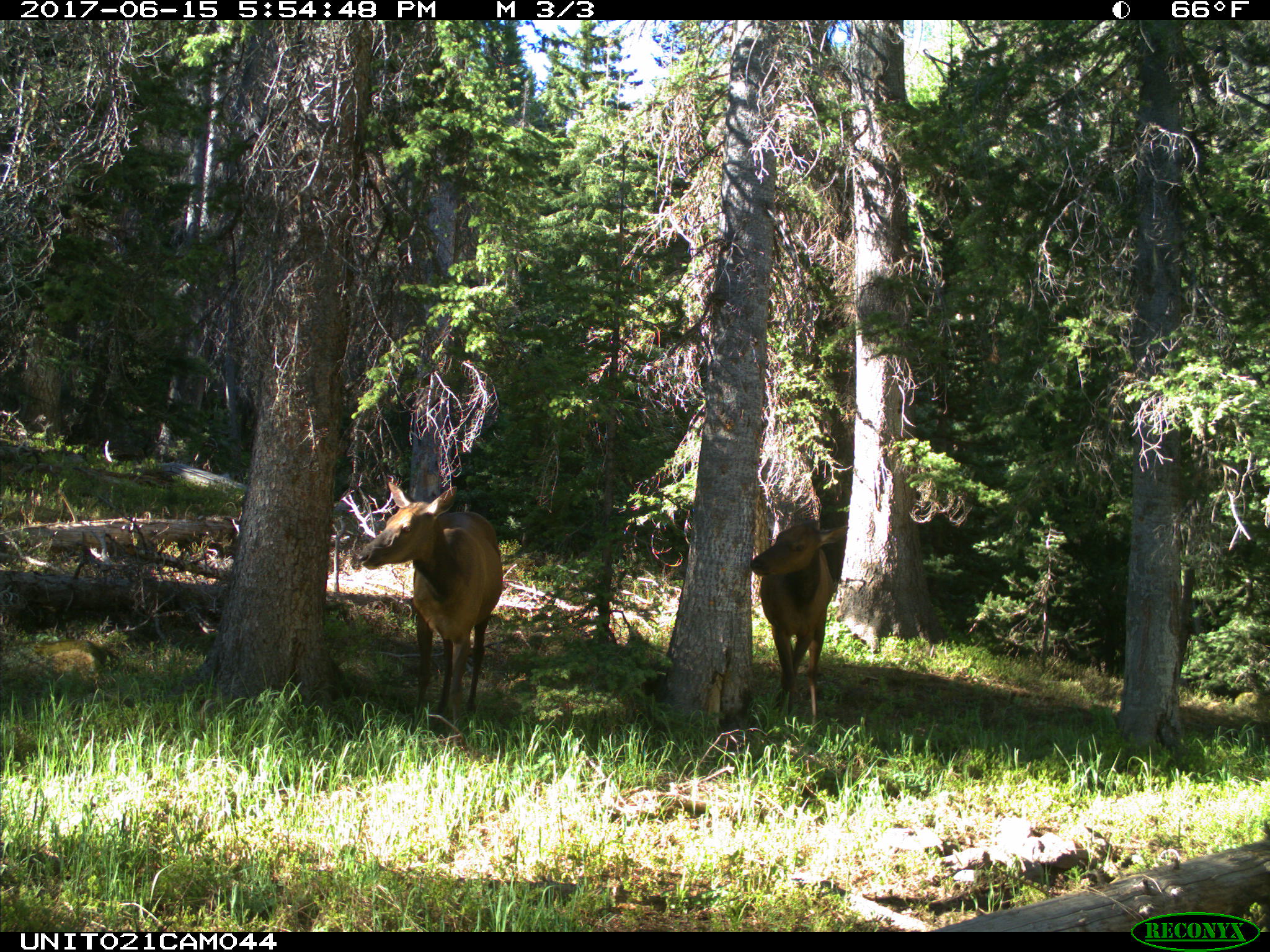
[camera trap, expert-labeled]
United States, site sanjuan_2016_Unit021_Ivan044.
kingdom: Animalia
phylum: Chordata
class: Mammalia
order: Artiodactyla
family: Cervidae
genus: Cervus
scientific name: Cervus elaphus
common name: red deer